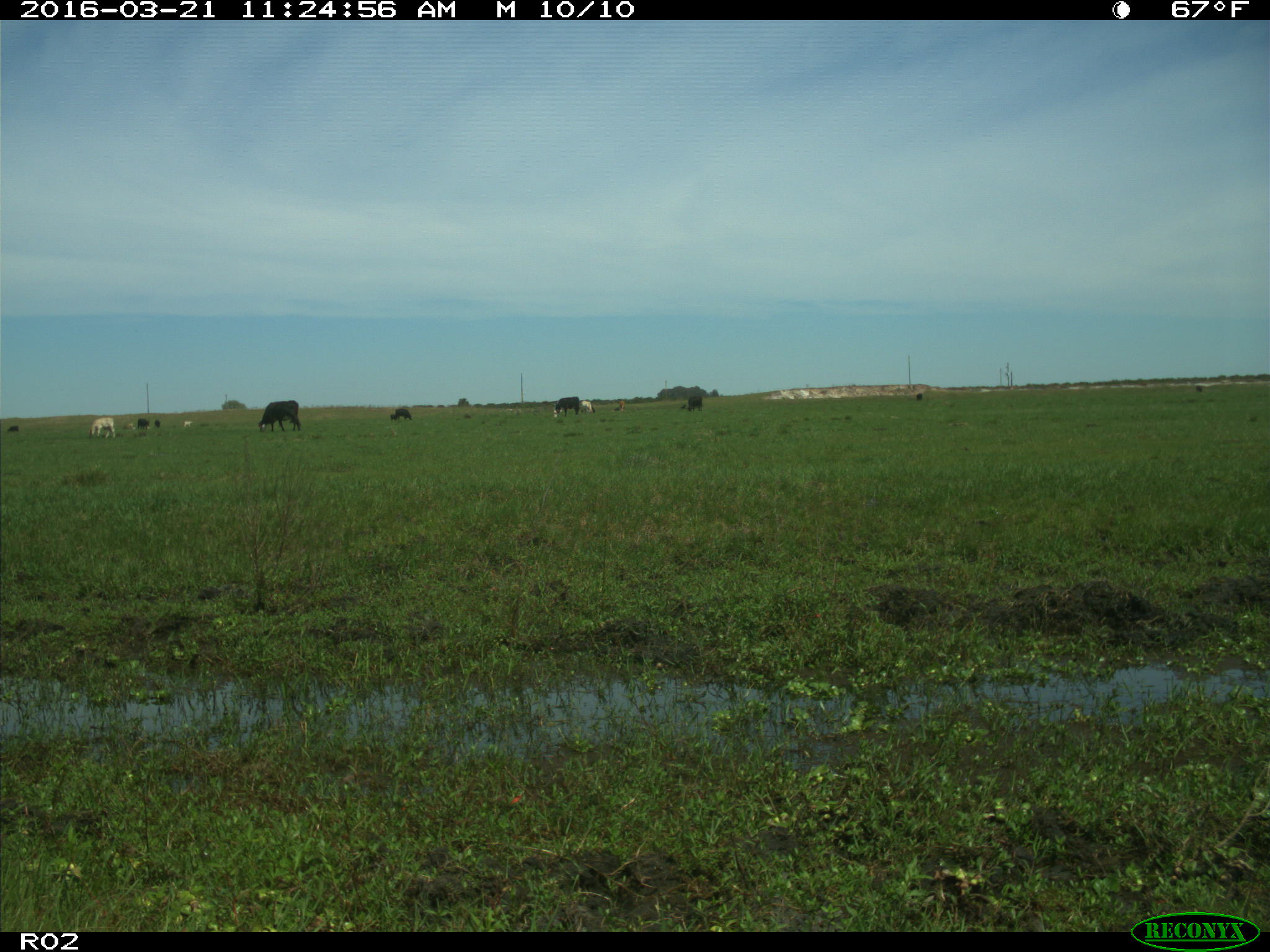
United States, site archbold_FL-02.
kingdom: Animalia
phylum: Chordata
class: Mammalia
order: Artiodactyla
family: Bovidae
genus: Bos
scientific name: Bos taurus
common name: domestic cow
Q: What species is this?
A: Bos taurus (domestic cow).